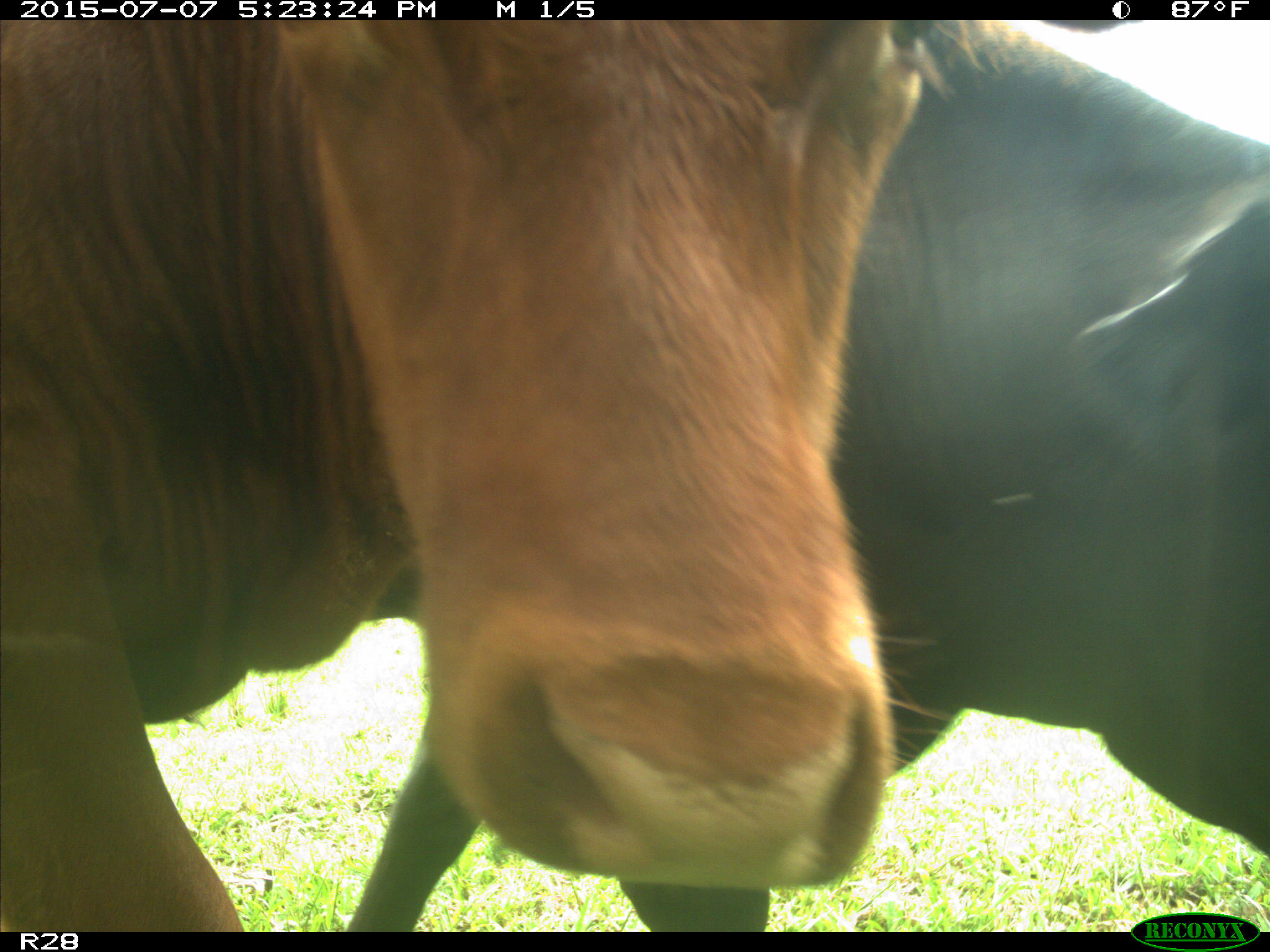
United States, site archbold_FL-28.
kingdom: Animalia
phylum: Chordata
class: Mammalia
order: Artiodactyla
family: Bovidae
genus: Bos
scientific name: Bos taurus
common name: domestic cow